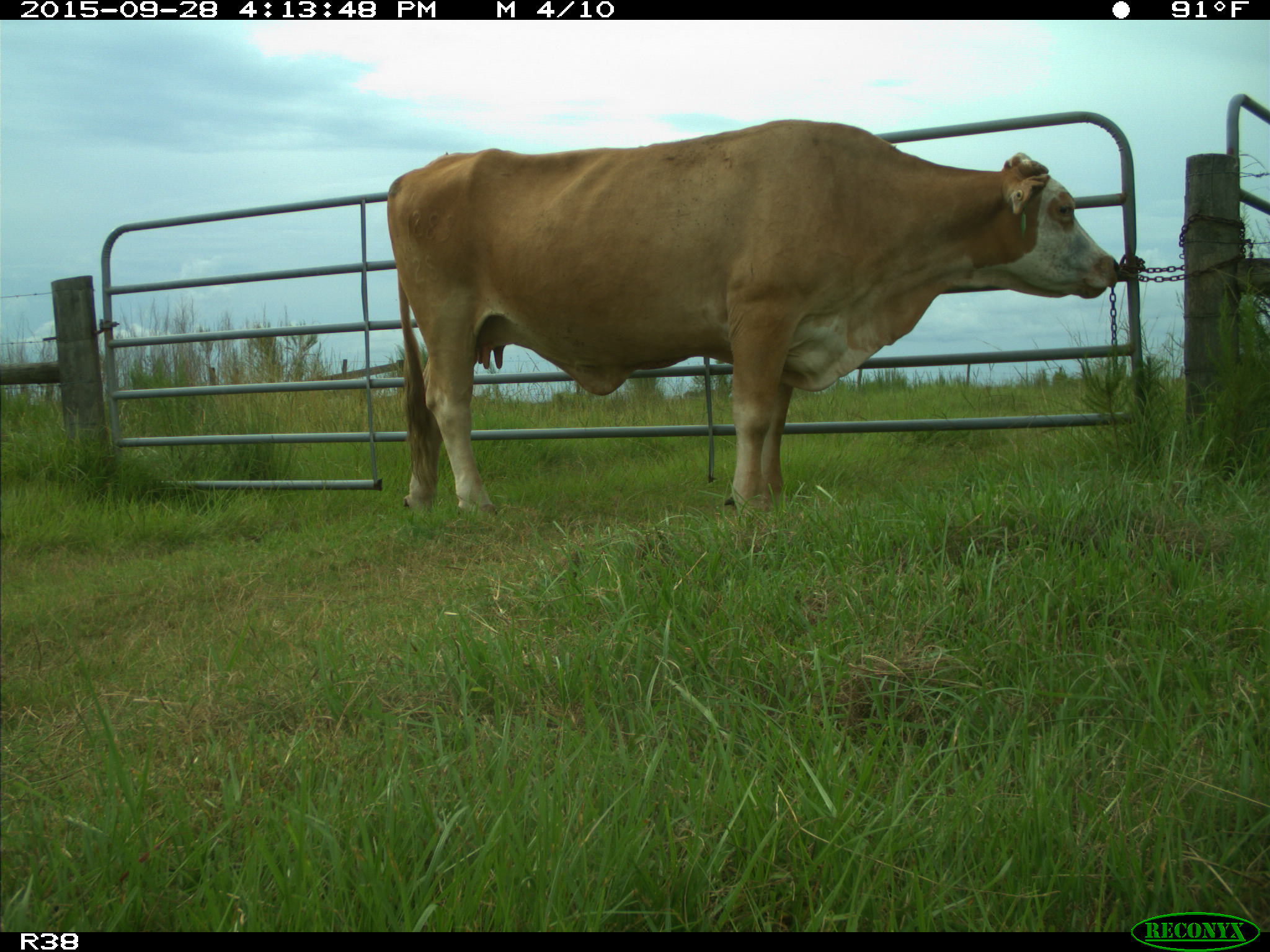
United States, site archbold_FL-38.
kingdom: Animalia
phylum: Chordata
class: Mammalia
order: Artiodactyla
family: Bovidae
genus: Bos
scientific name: Bos taurus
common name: domestic cow